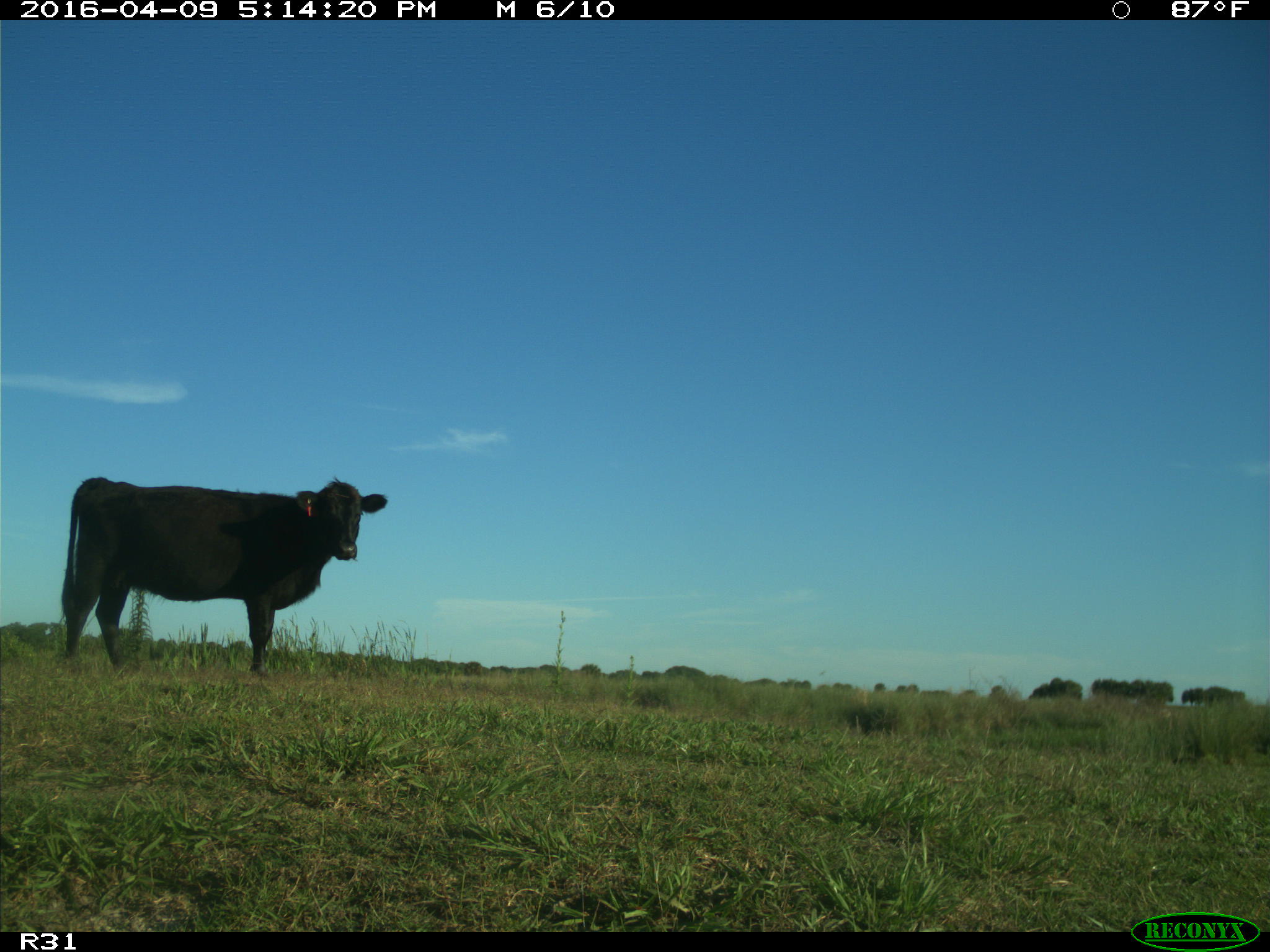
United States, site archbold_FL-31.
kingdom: Animalia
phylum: Chordata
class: Mammalia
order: Artiodactyla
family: Bovidae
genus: Bos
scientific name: Bos taurus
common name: domestic cow